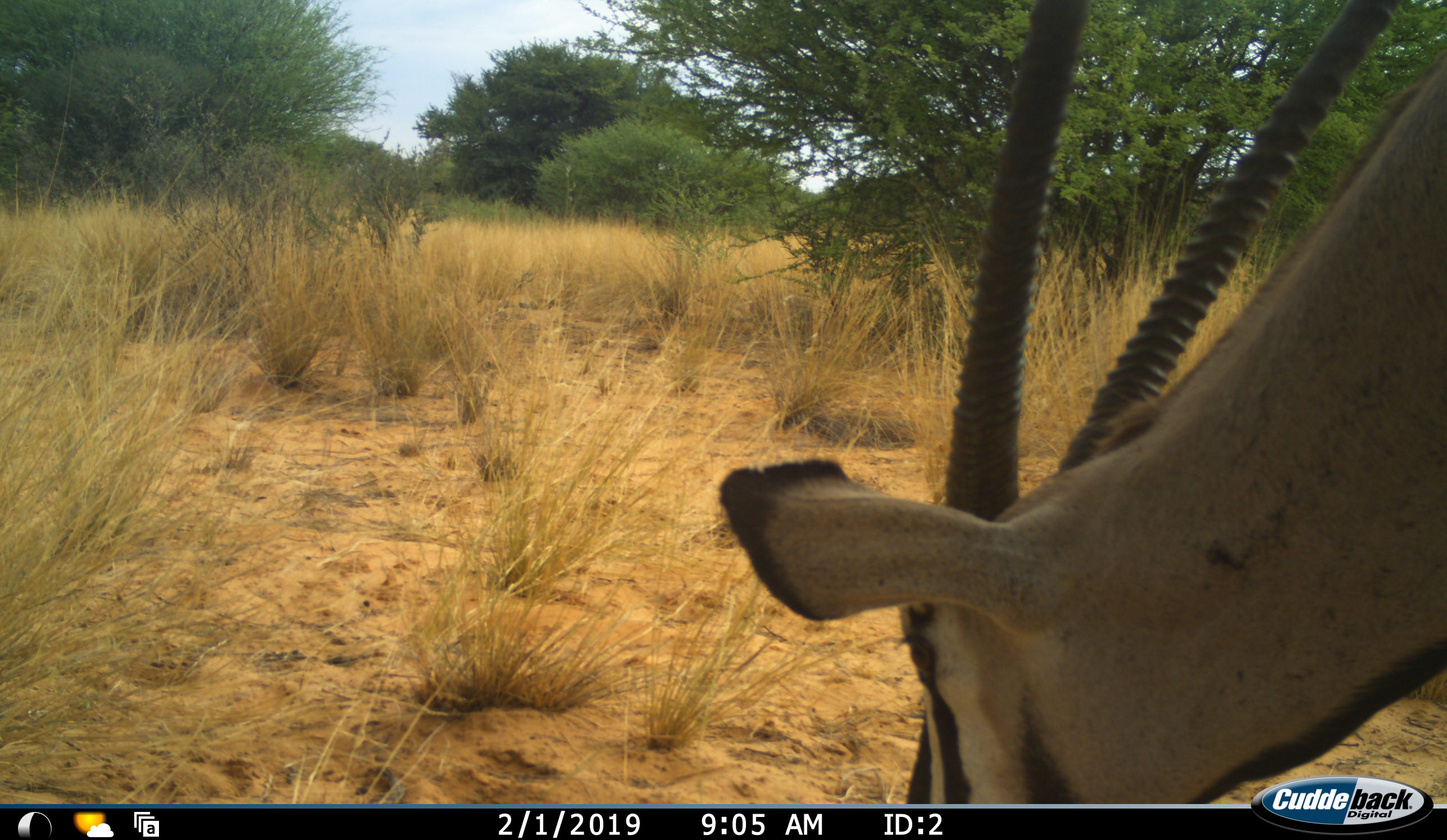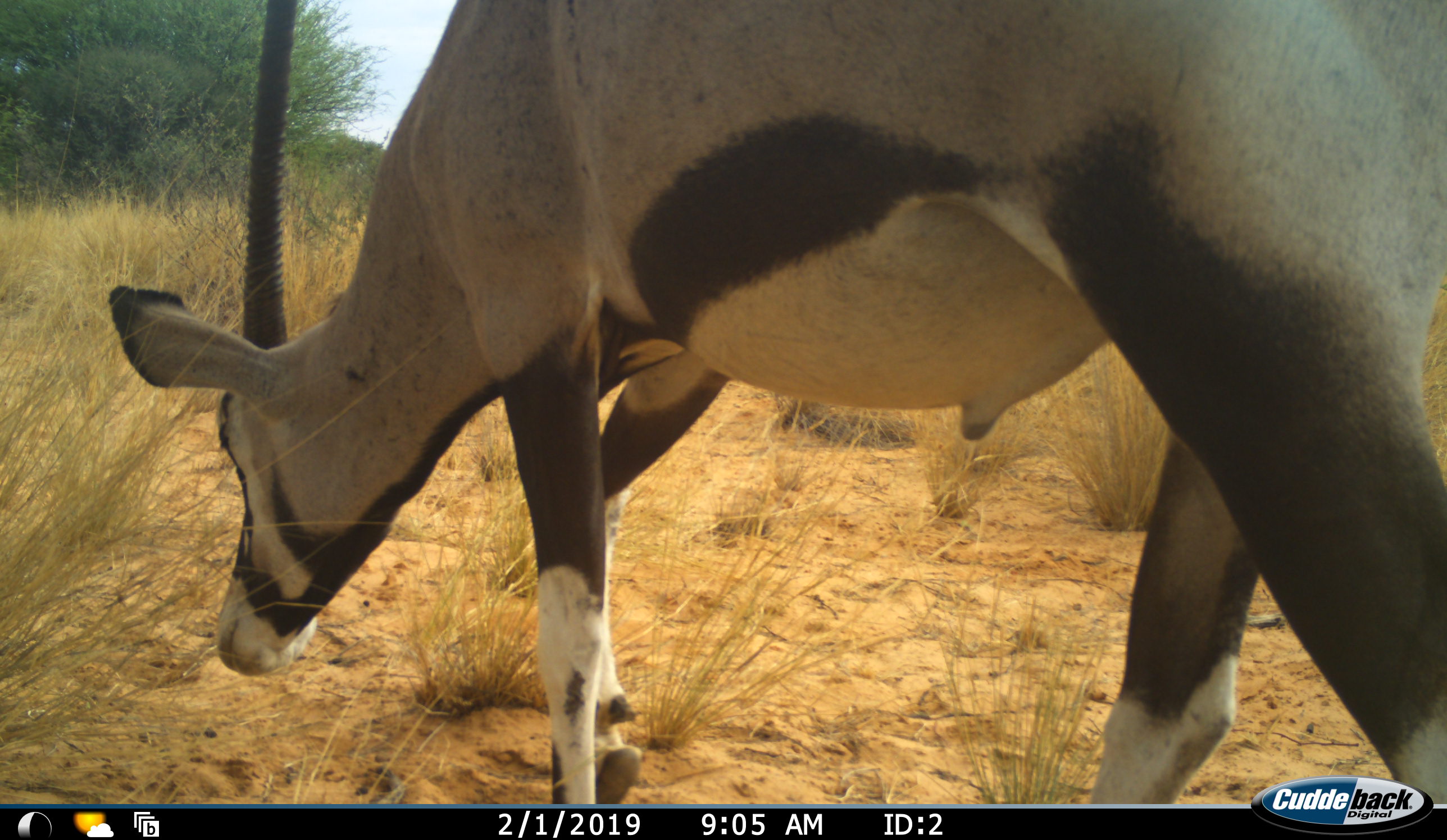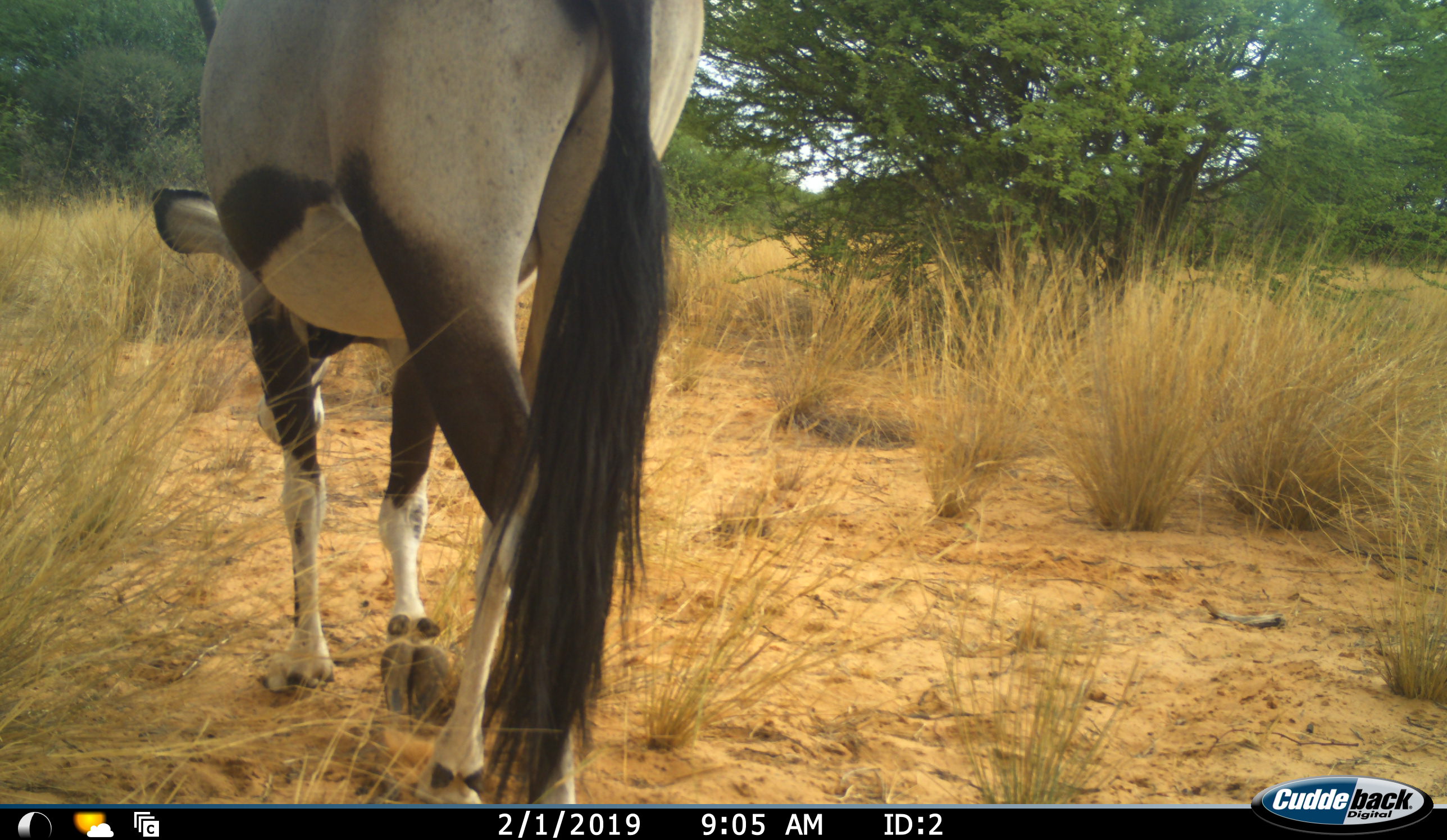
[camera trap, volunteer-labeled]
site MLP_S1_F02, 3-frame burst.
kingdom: Animalia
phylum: Chordata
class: Mammalia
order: Artiodactyla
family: Bovidae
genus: Oryx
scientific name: Oryx gazella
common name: gemsbok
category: oryx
Oryx (gemsbok) (Oryx gazella), count 1. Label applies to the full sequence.